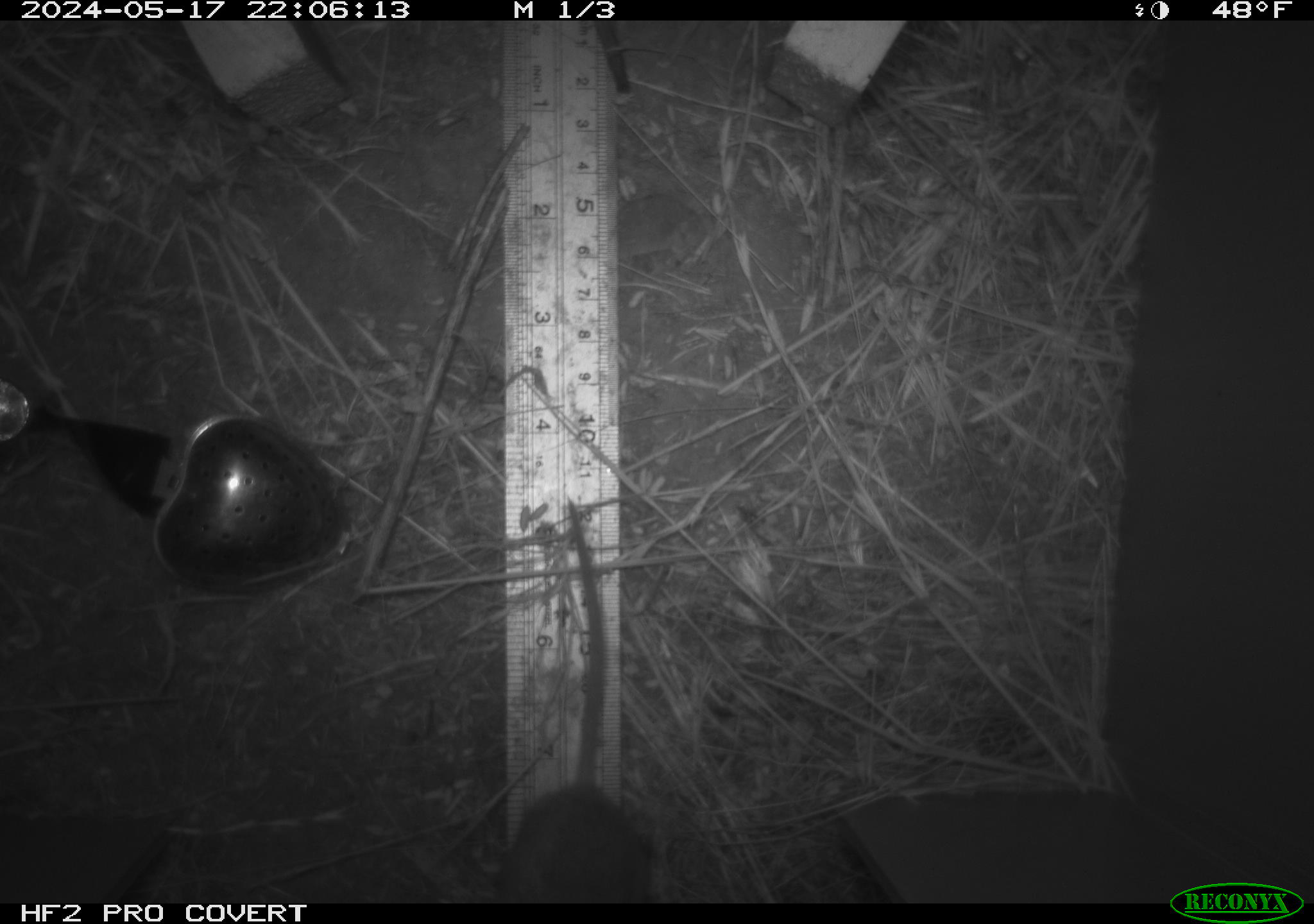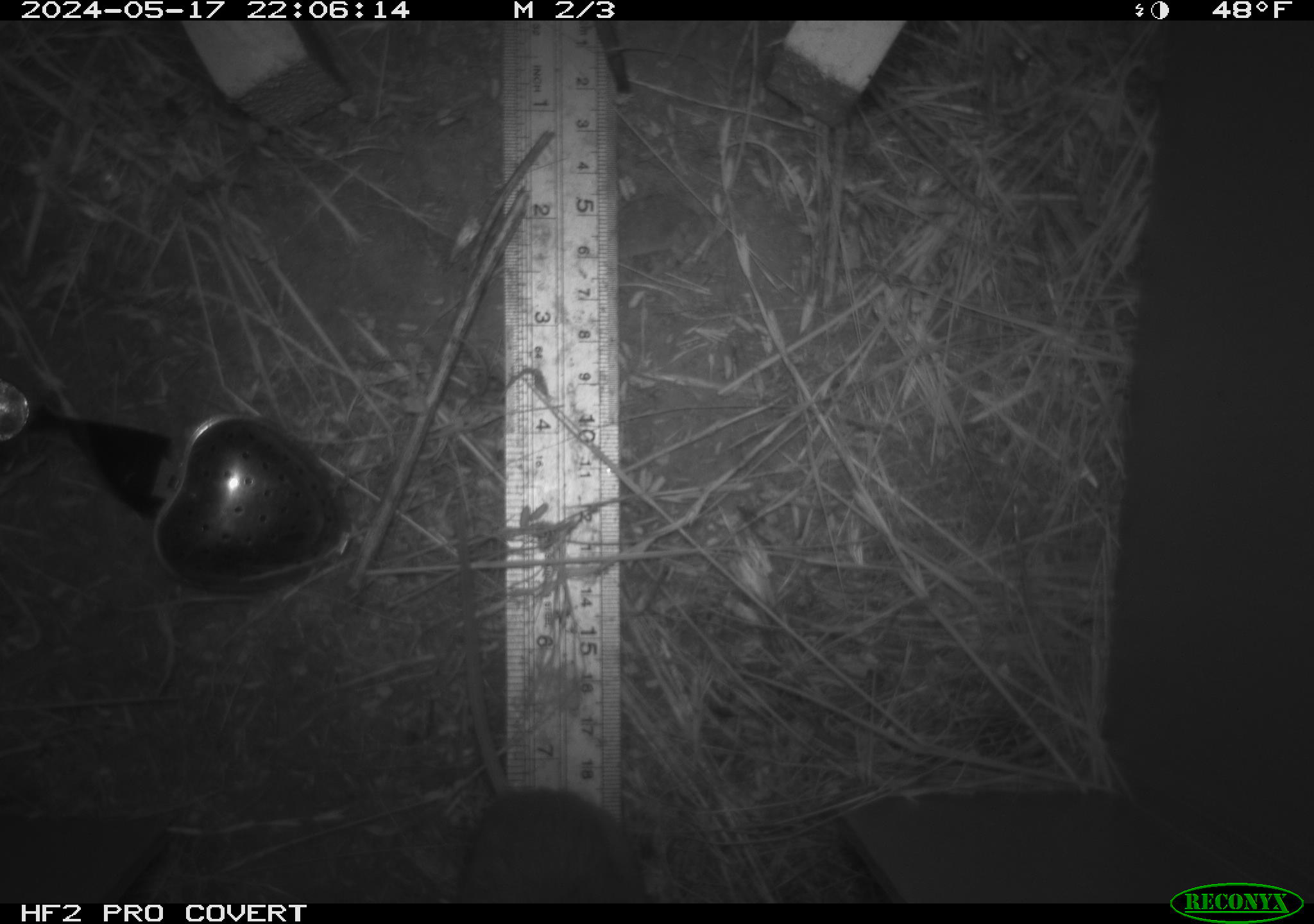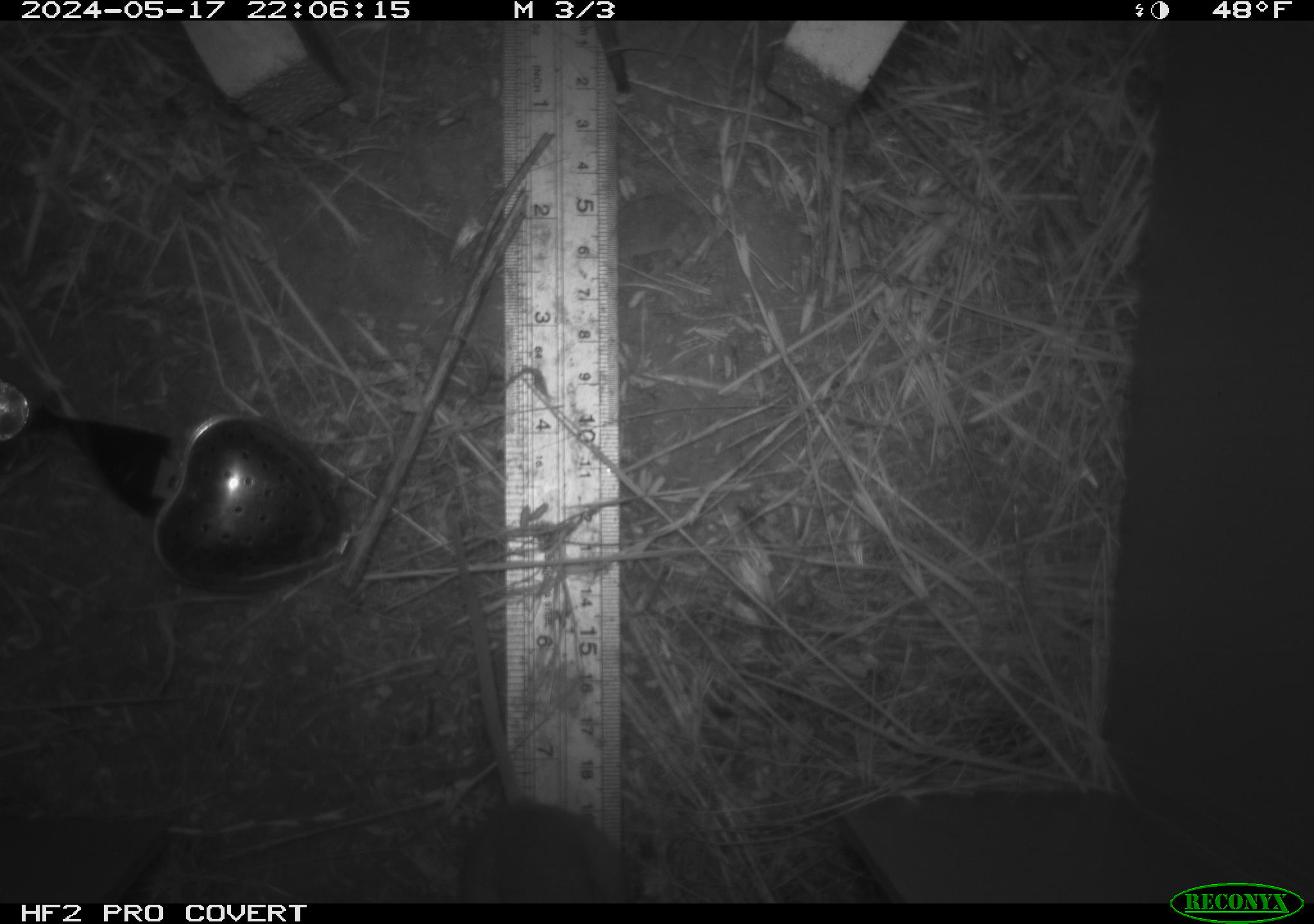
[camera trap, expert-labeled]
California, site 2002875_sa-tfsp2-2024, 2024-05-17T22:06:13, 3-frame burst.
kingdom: Animalia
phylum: Chordata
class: Mammalia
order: Rodentia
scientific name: Rodentia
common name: rodent